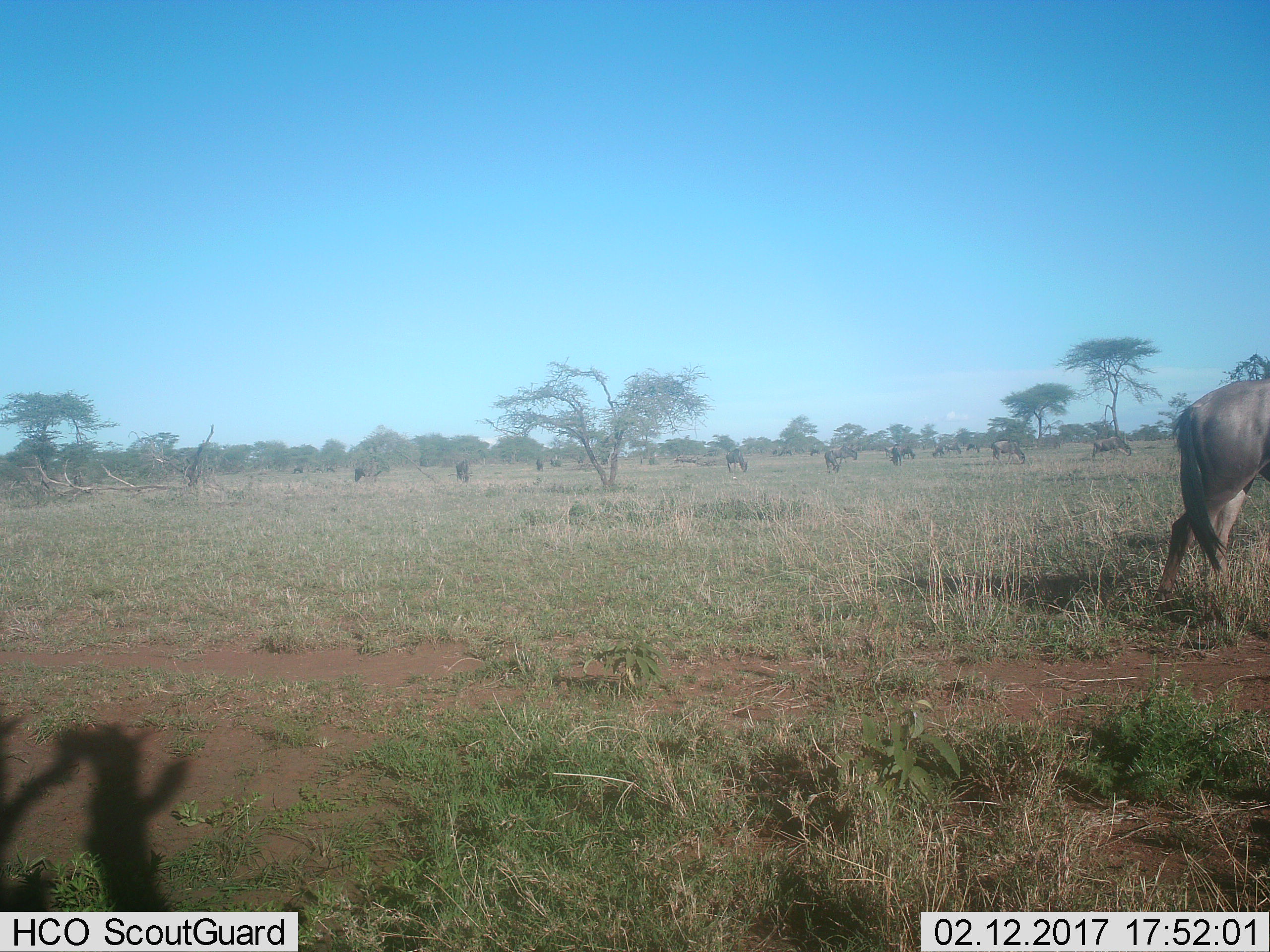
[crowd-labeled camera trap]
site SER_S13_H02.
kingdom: Animalia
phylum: Chordata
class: Mammalia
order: Artiodactyla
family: Bovidae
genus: Connochaetes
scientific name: Connochaetes taurinus taurinus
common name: blue wildebeest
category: wildebeestblue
Wildebeestblue (blue wildebeest) (Connochaetes taurinus taurinus), count 11-50. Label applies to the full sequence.